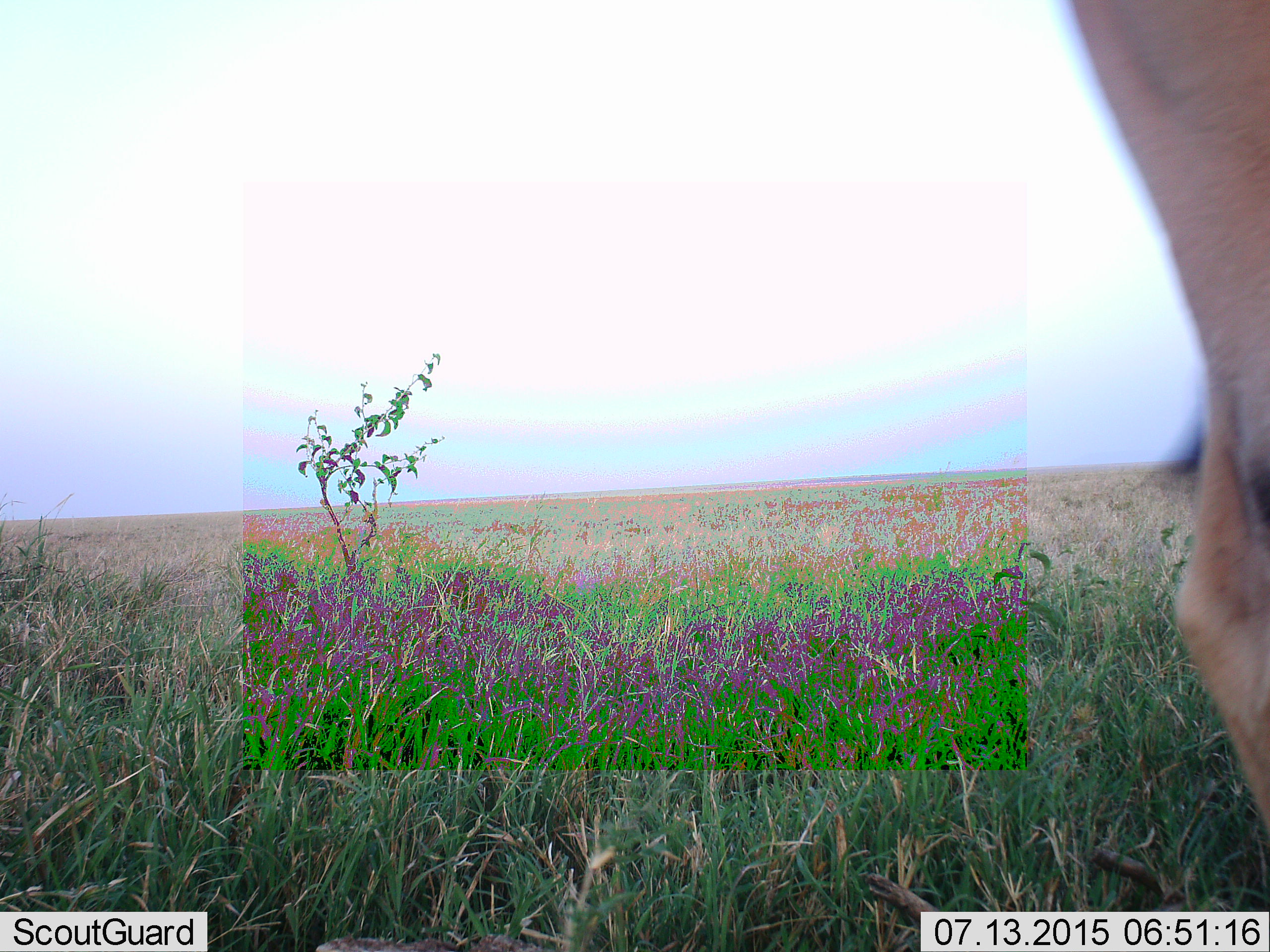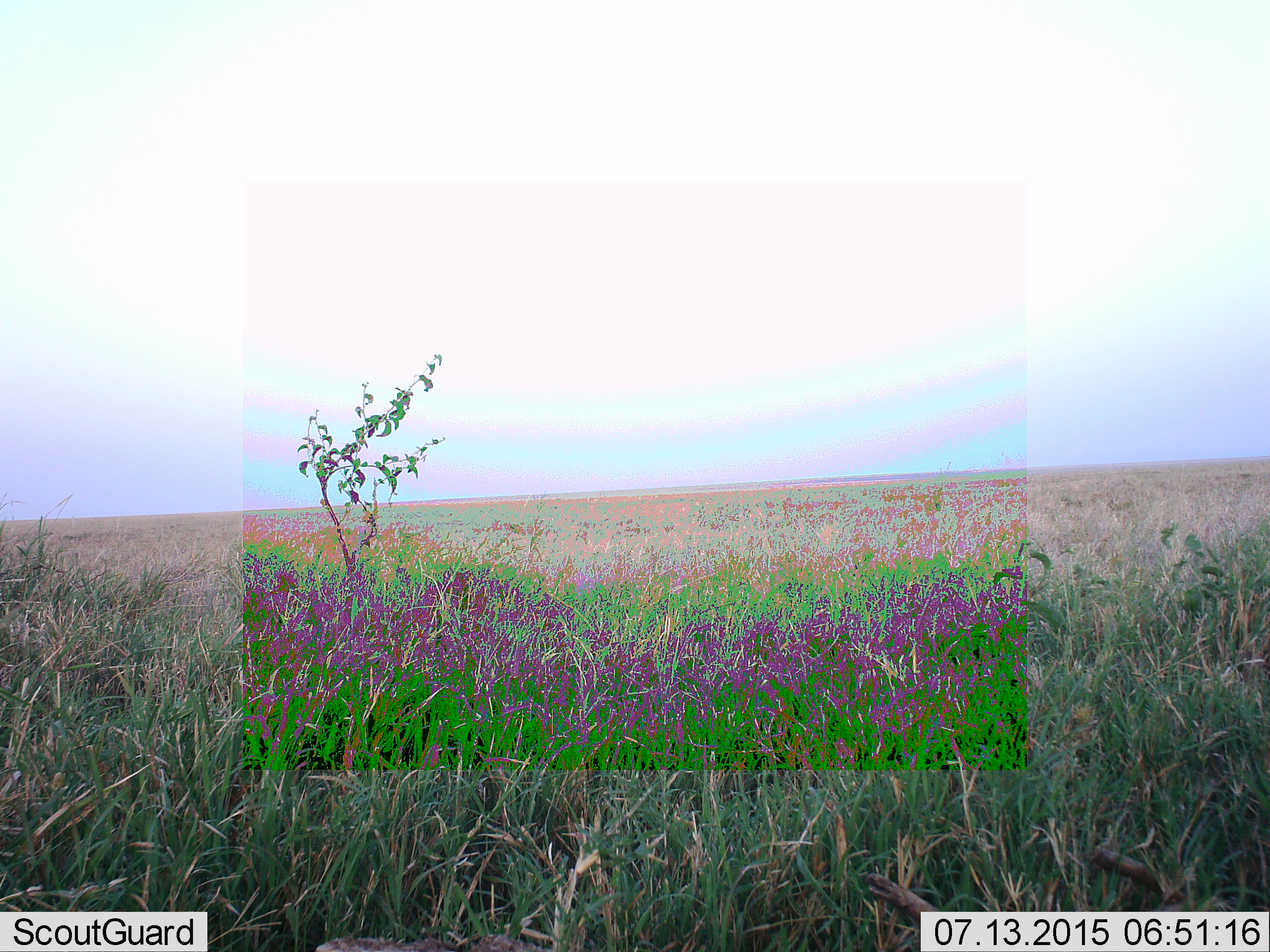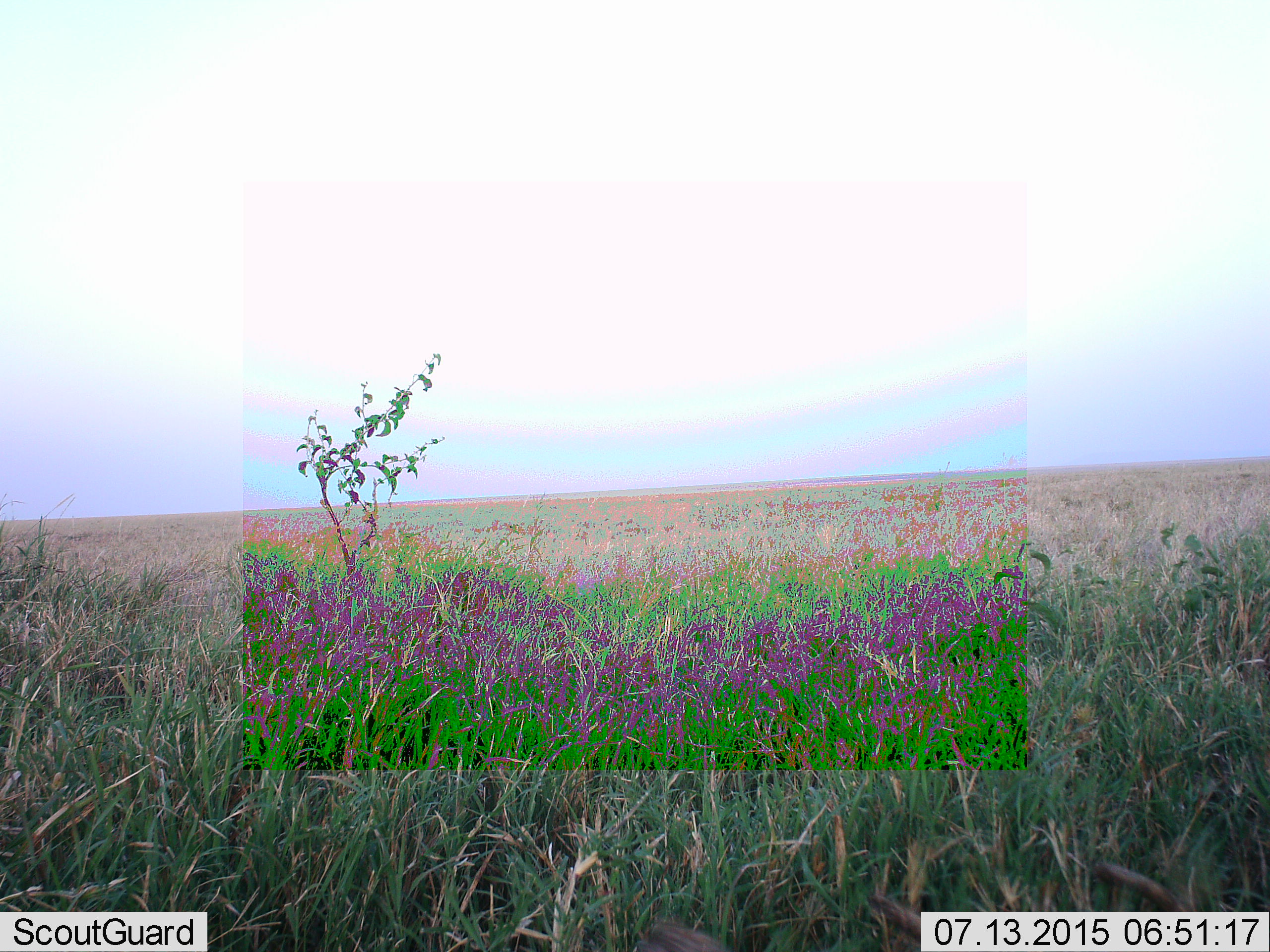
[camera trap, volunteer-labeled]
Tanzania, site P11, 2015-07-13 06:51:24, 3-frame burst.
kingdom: Animalia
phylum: Chordata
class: Mammalia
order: Artiodactyla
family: Bovidae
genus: Eudorcas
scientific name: Eudorcas thomsonii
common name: thomson's gazelle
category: gazellethomsons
Gazellethomsons (thomson's gazelle) (Eudorcas thomsonii), count 1. Behavior (volunteer vote fractions): standing 50%, resting 0%, moving 50%, interacting 0%. Young present (vote fraction): 0%. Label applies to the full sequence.